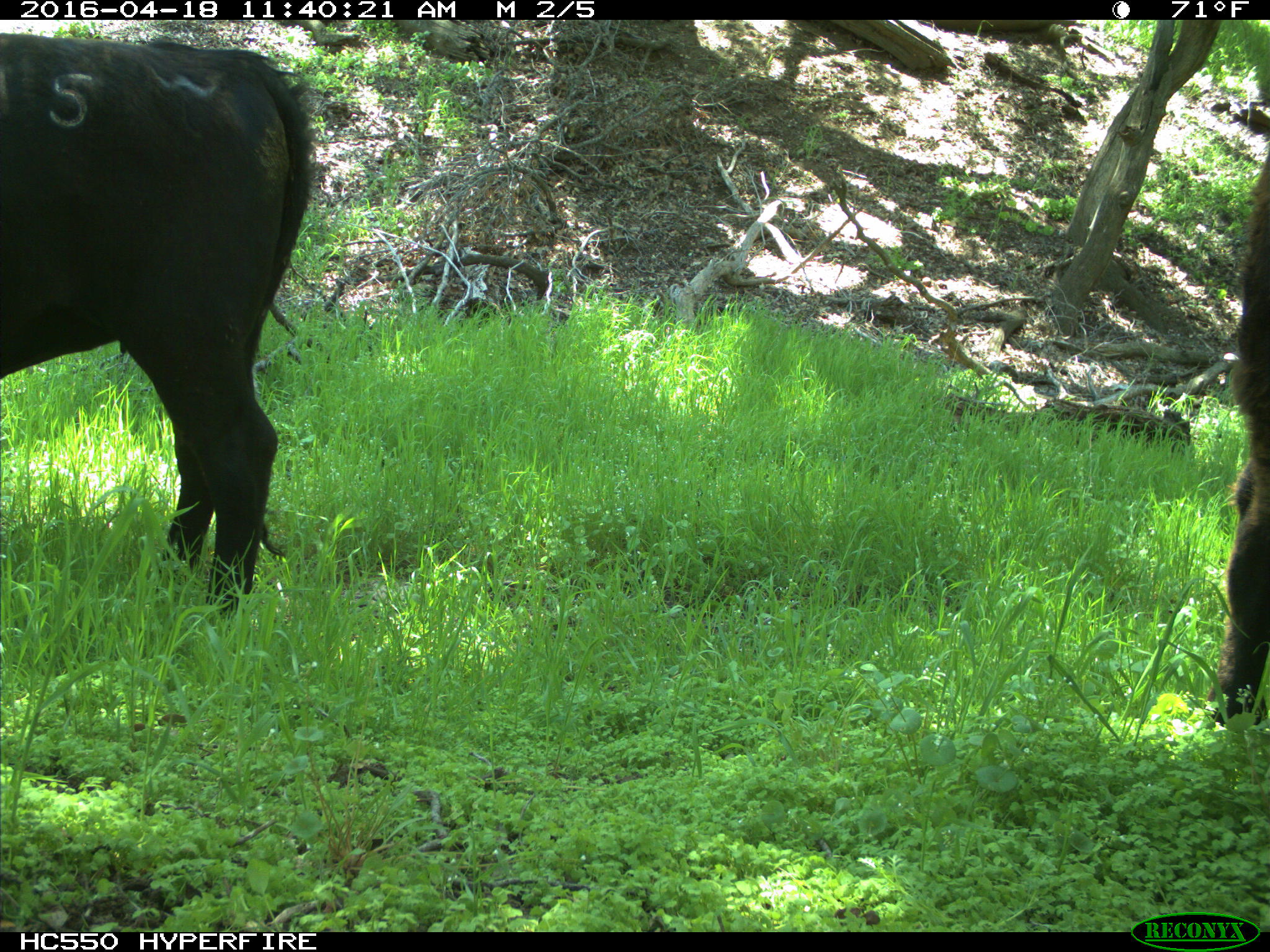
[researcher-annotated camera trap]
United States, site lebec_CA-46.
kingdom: Animalia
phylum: Chordata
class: Mammalia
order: Artiodactyla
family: Bovidae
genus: Bos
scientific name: Bos taurus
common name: domestic cow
Bos taurus (domestic cow).